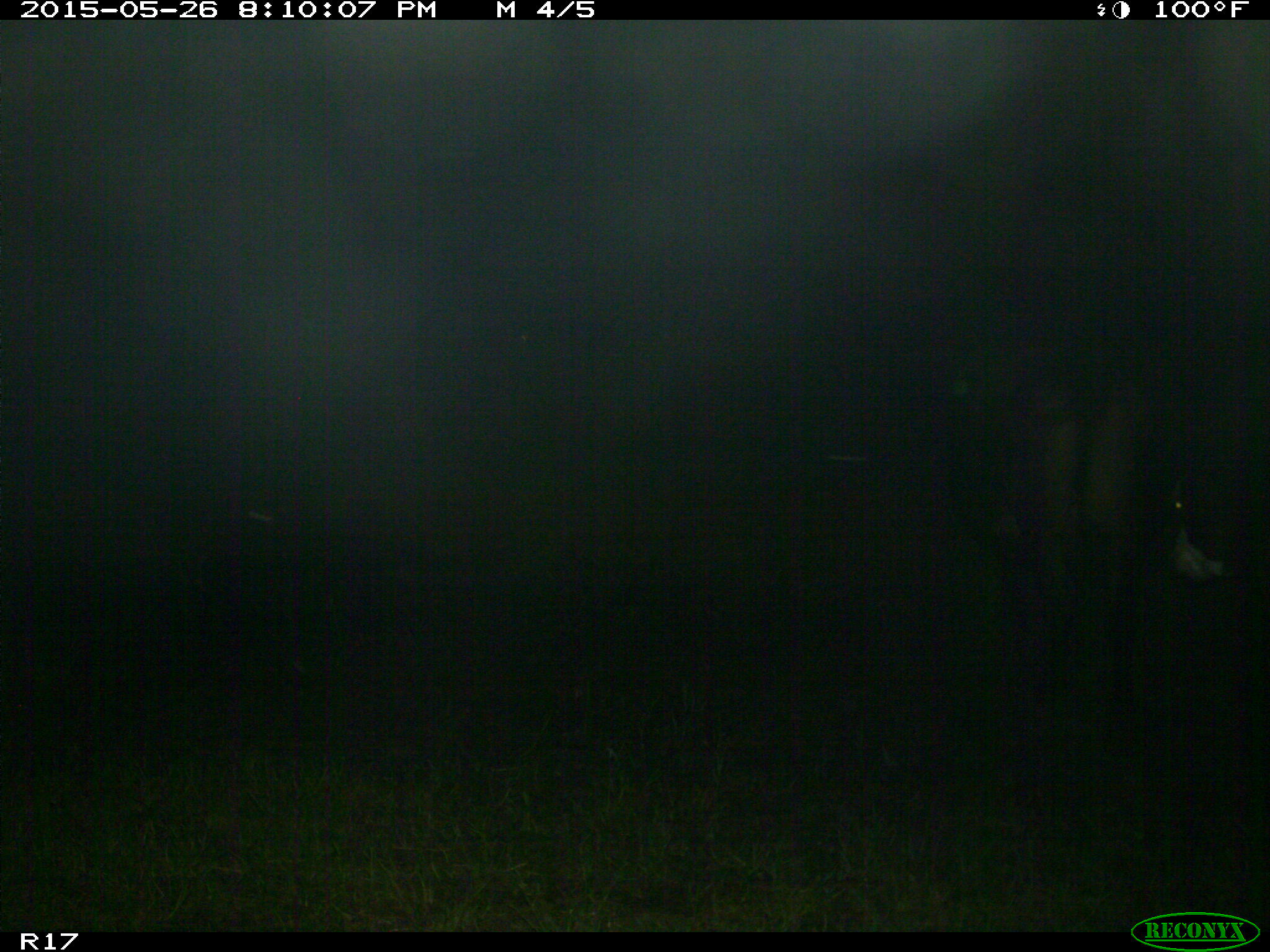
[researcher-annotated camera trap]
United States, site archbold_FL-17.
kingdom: Animalia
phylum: Chordata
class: Mammalia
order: Artiodactyla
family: Bovidae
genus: Bos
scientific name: Bos taurus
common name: domestic cow